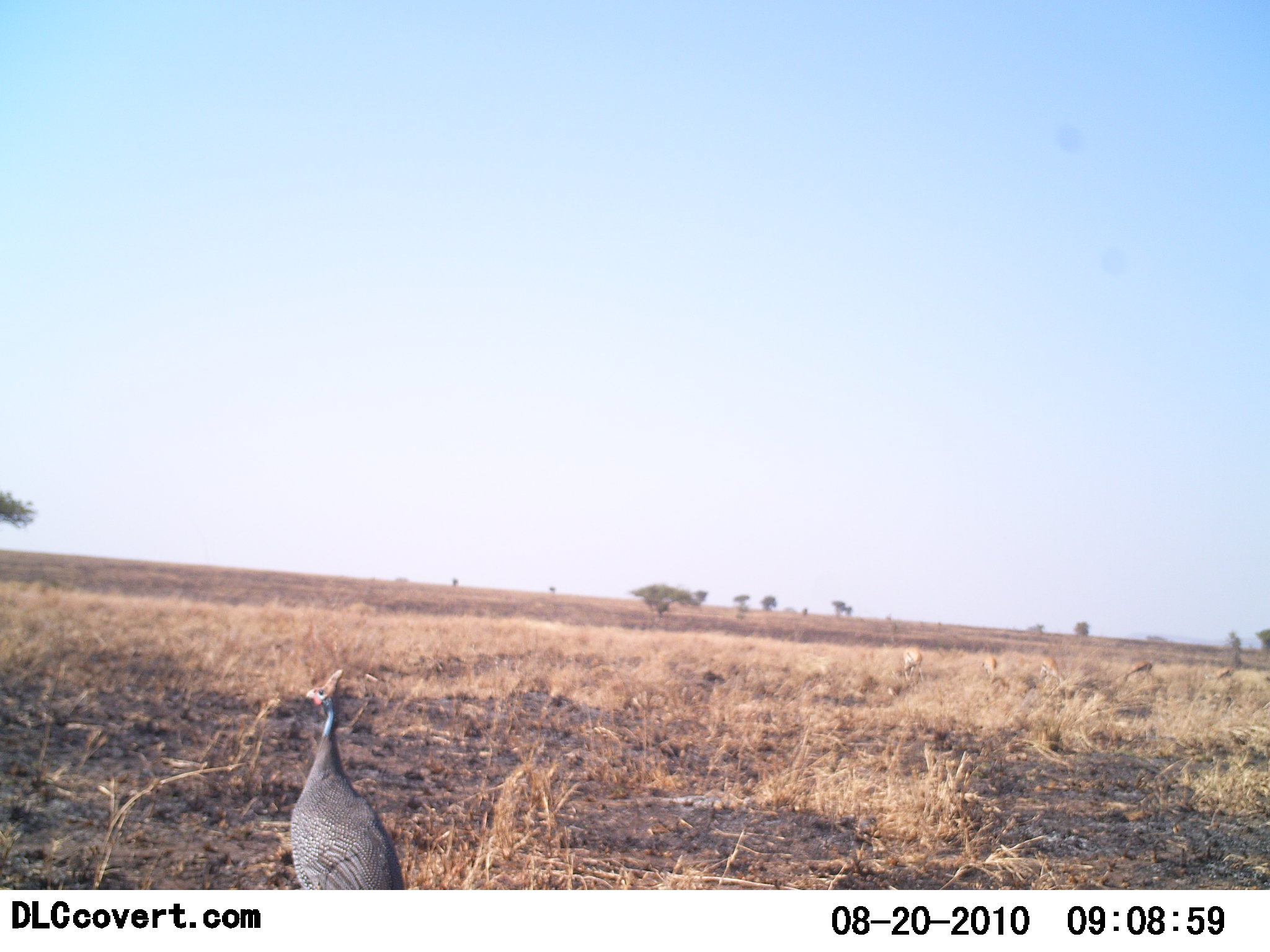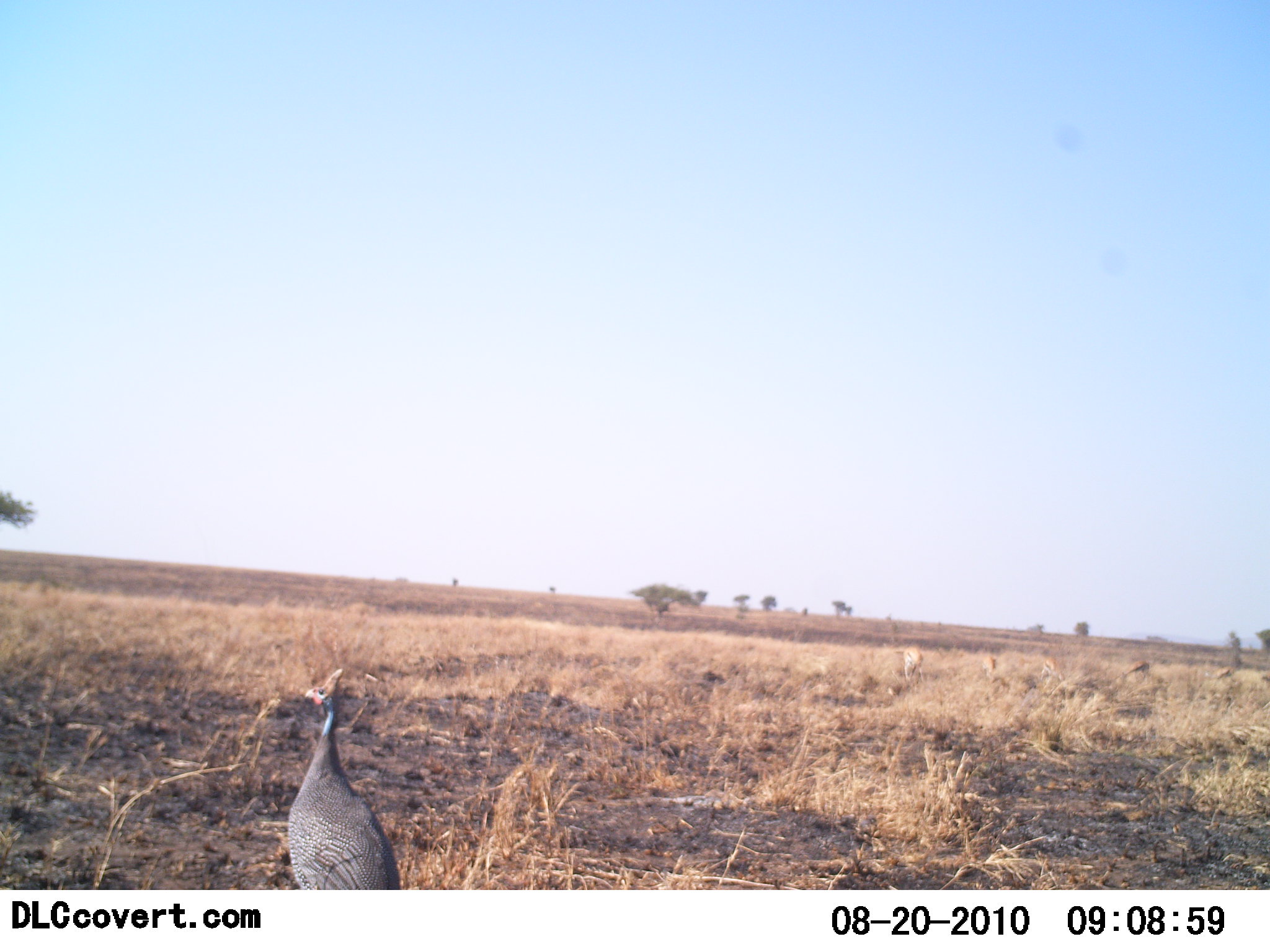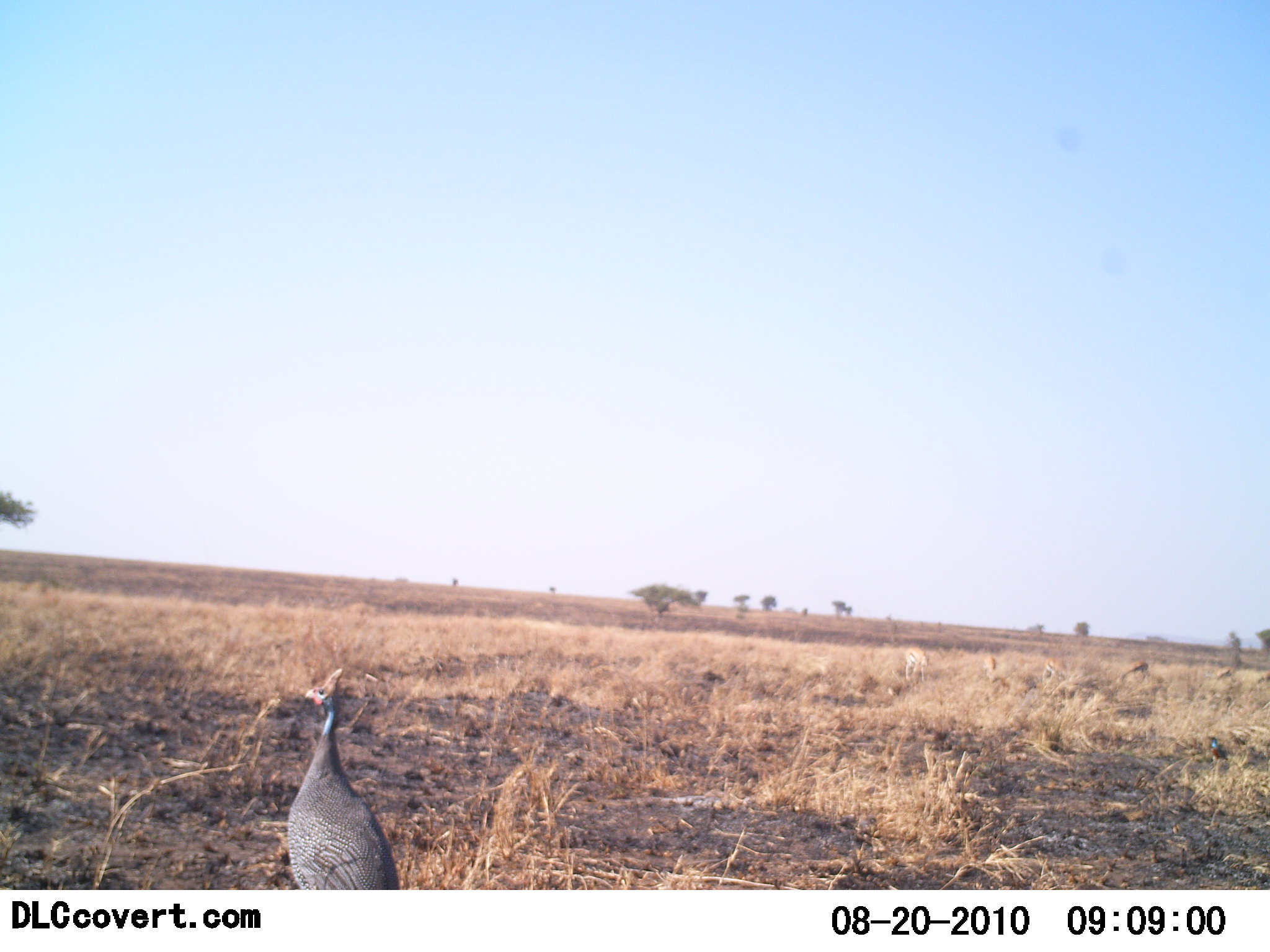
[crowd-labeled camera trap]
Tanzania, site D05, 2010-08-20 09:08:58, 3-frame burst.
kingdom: Animalia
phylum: Chordata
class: Aves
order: Galliformes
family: Numididae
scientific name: Numididae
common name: guinea fowl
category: guineafowl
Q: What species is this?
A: Guineafowl (guinea fowl) (Numididae).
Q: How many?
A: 1.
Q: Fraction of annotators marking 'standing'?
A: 94%.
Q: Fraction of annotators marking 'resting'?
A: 0%.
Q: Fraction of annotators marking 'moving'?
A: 6%.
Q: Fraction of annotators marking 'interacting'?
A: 0%.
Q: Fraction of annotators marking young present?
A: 0%.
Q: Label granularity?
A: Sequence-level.